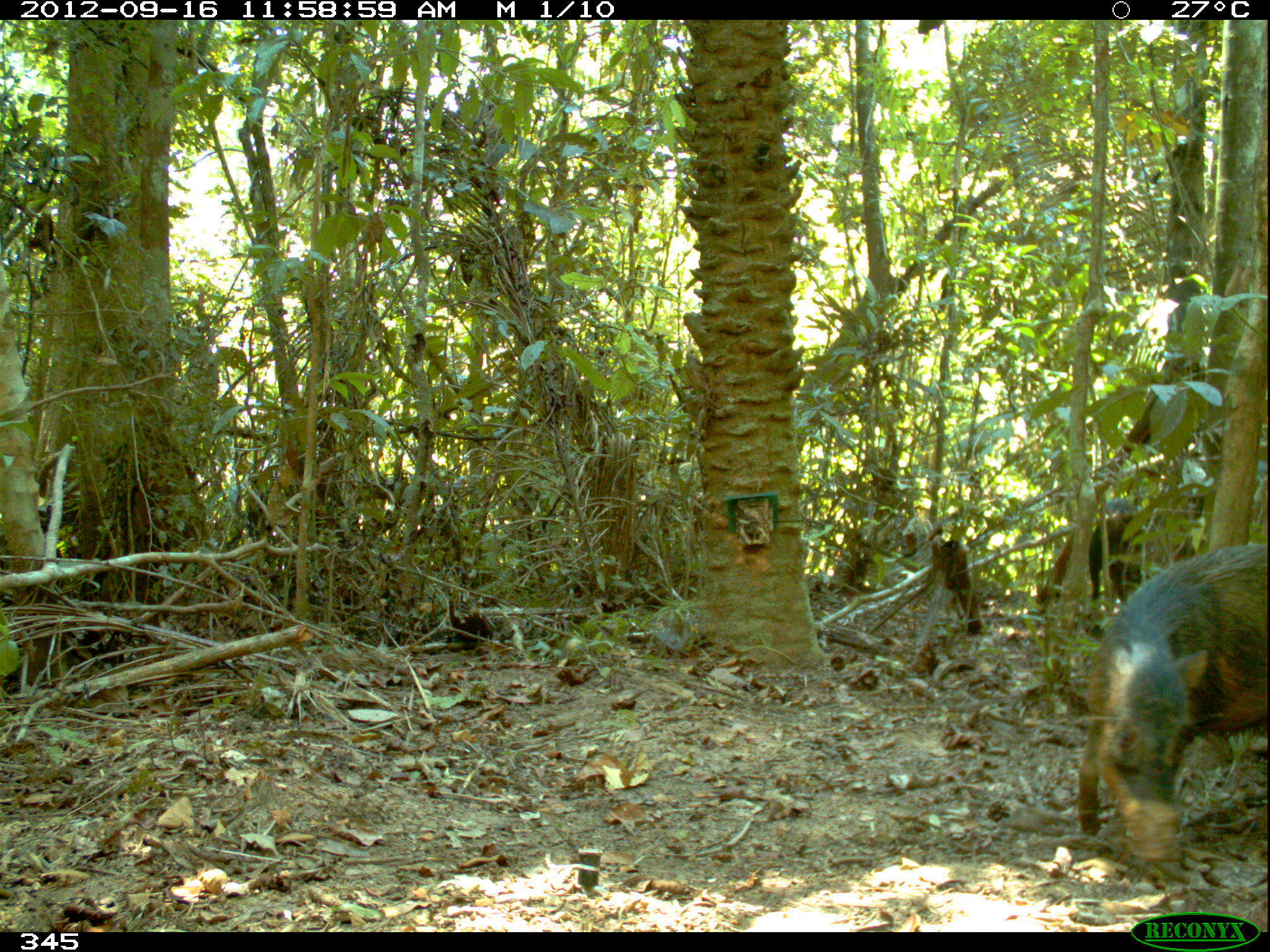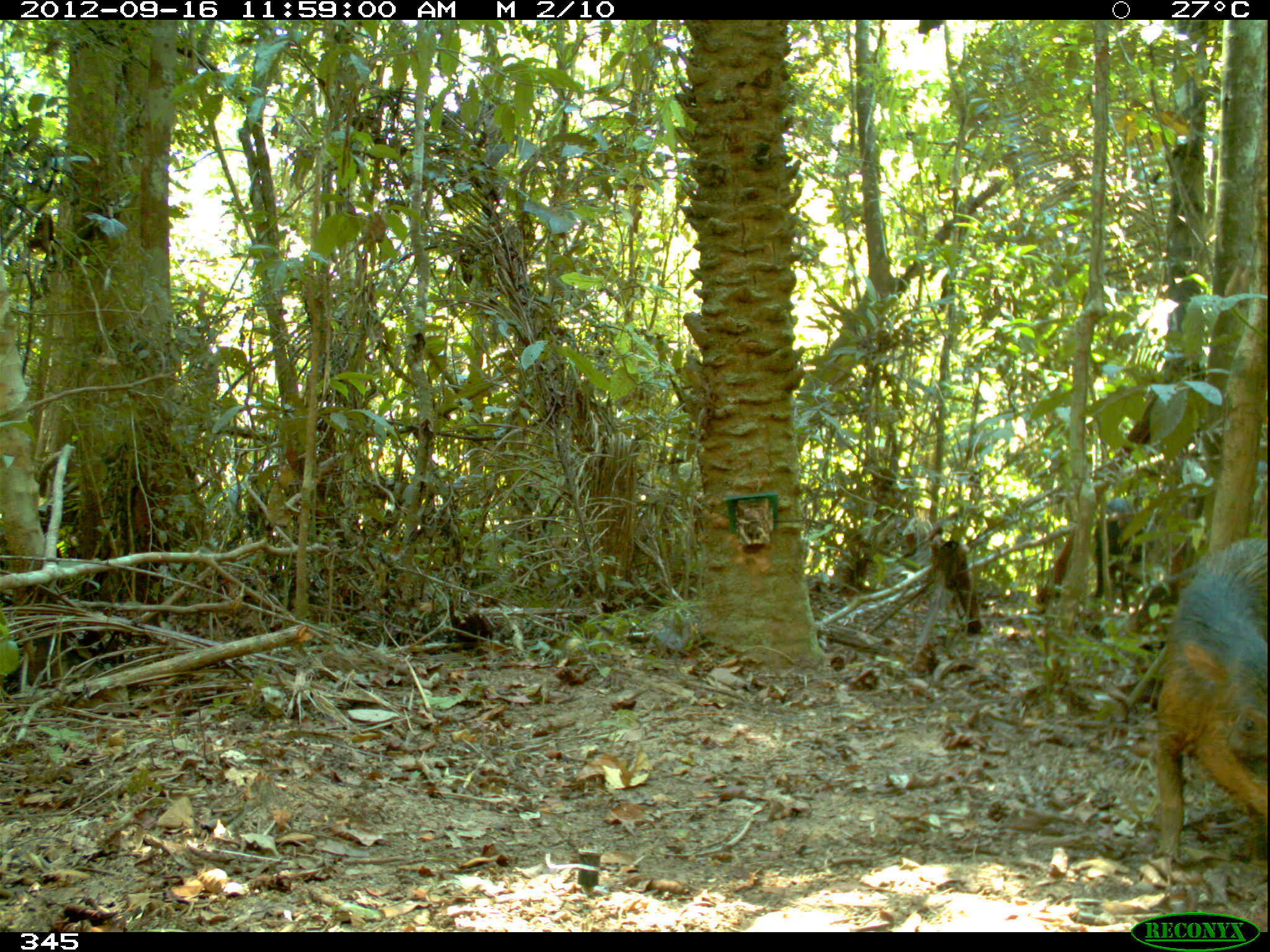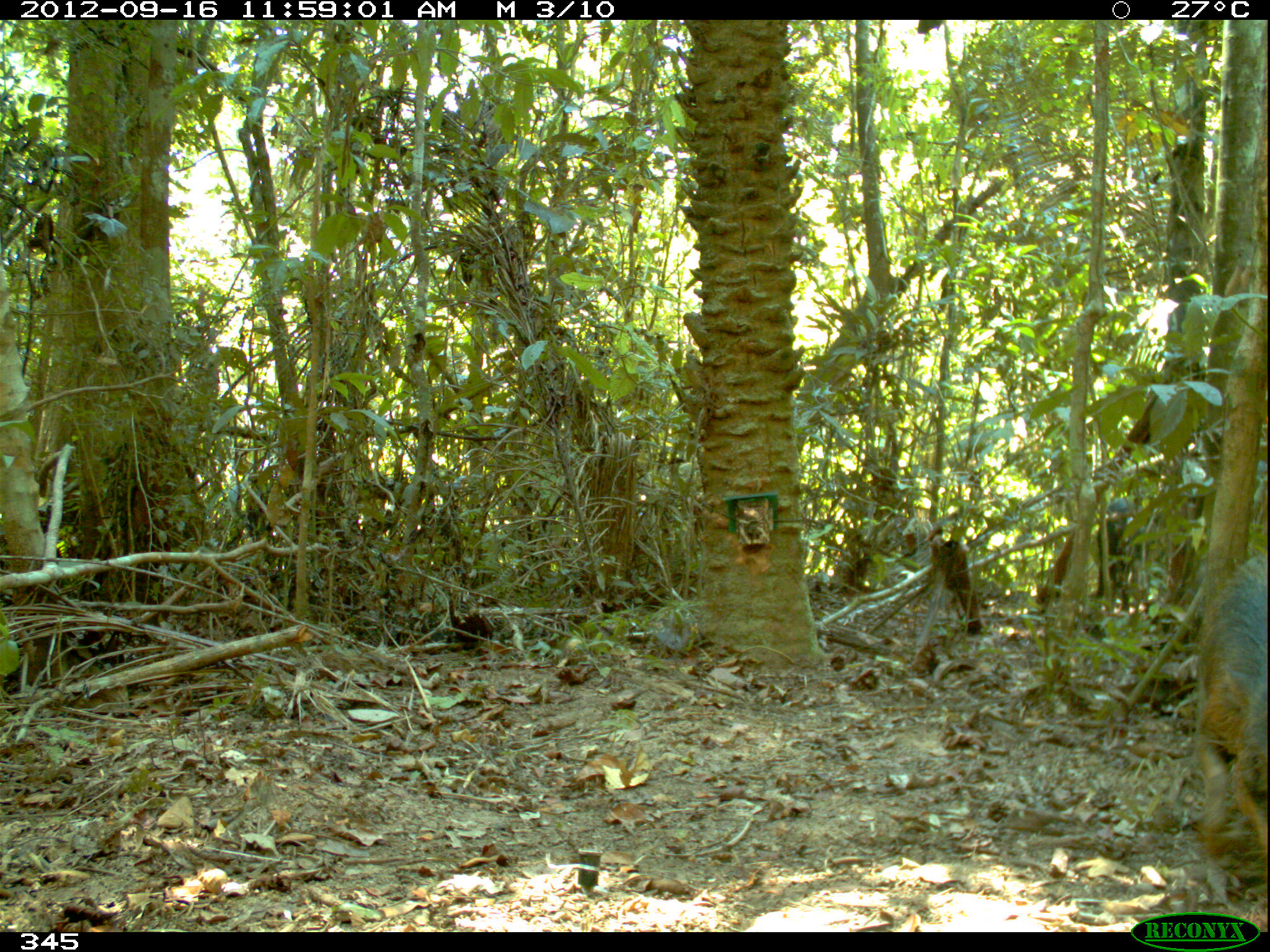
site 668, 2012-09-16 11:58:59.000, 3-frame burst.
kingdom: Animalia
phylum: Chordata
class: Mammalia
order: Artiodactyla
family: Tayassuidae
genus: Tayassu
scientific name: Tayassu pecari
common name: white-lipped peccary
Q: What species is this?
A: Tayassu pecari (white-lipped peccary).